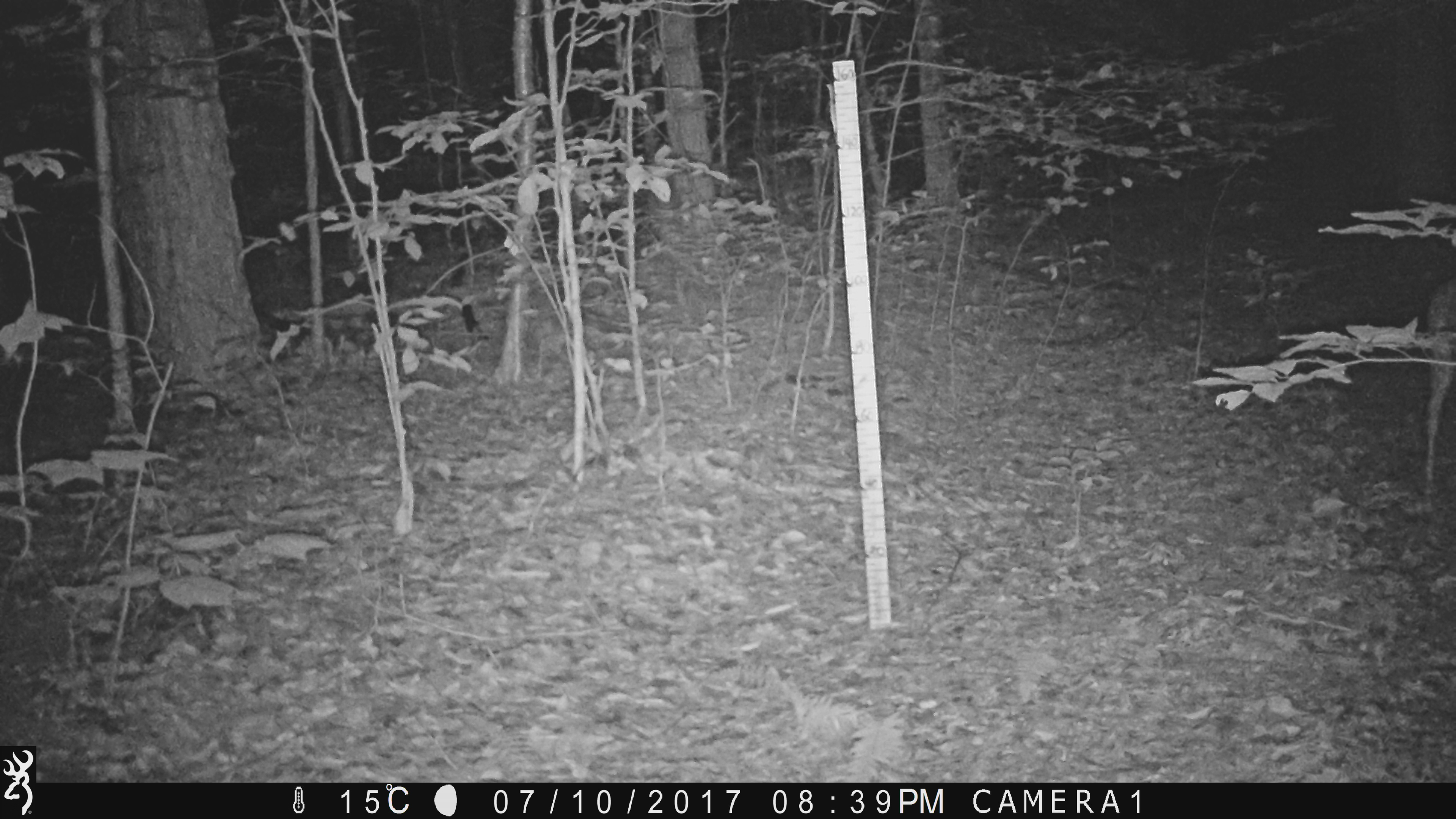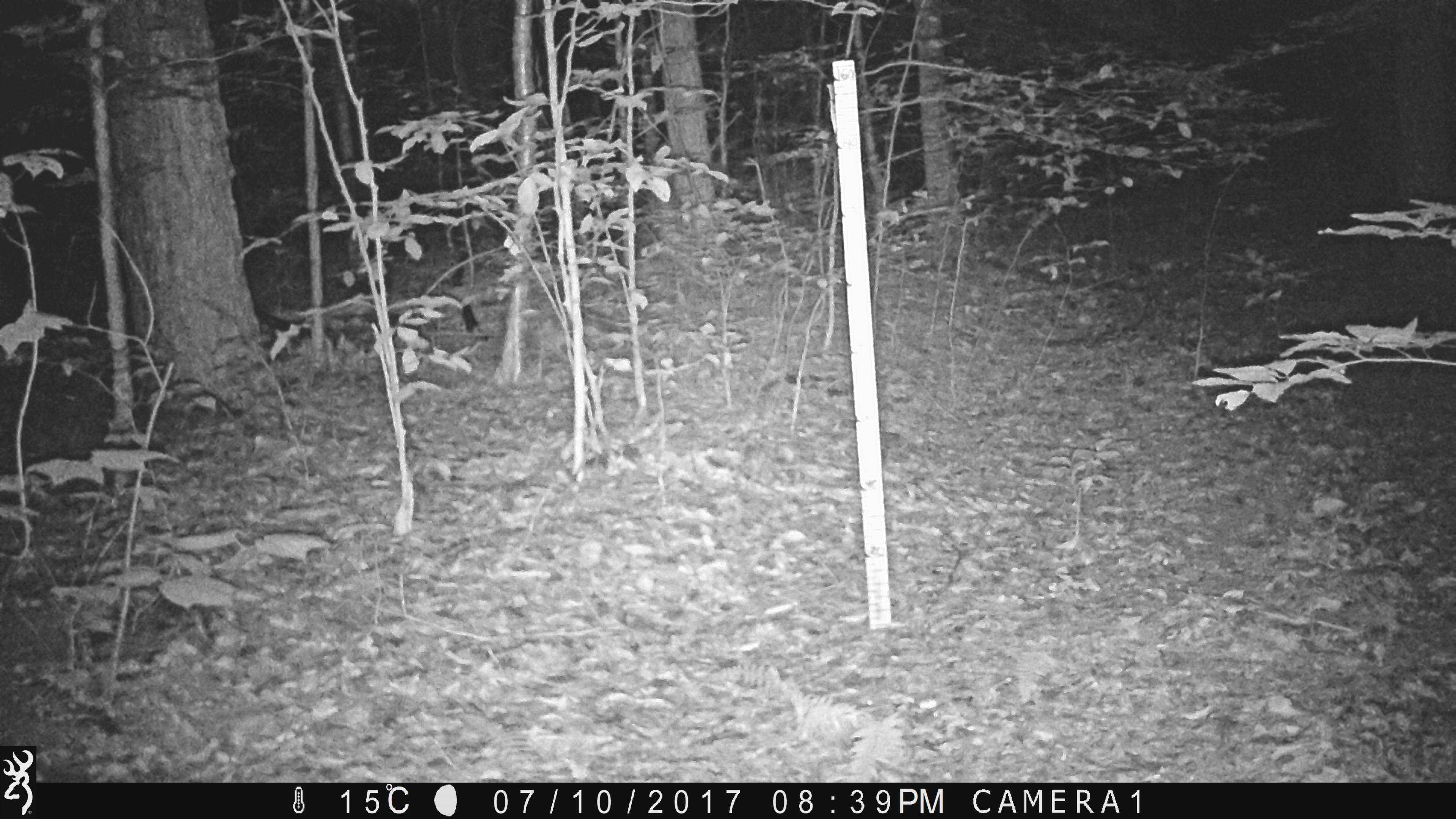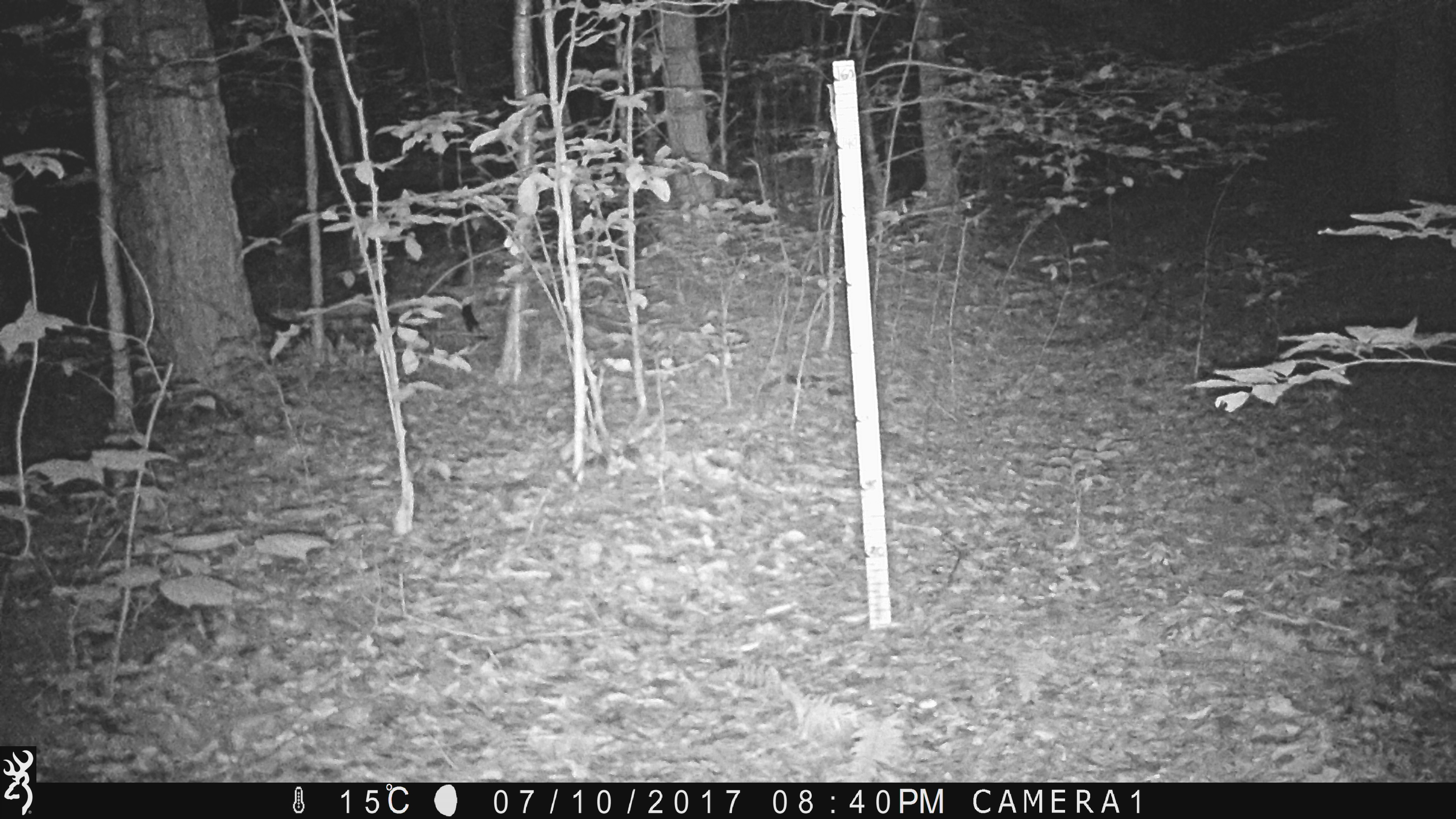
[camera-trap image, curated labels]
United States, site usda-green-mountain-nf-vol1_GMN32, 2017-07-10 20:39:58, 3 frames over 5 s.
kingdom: Animalia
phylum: Chordata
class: Mammalia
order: Artiodactyla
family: Cervidae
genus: Odocoileus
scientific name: Odocoileus virginianus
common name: white-tailed deer